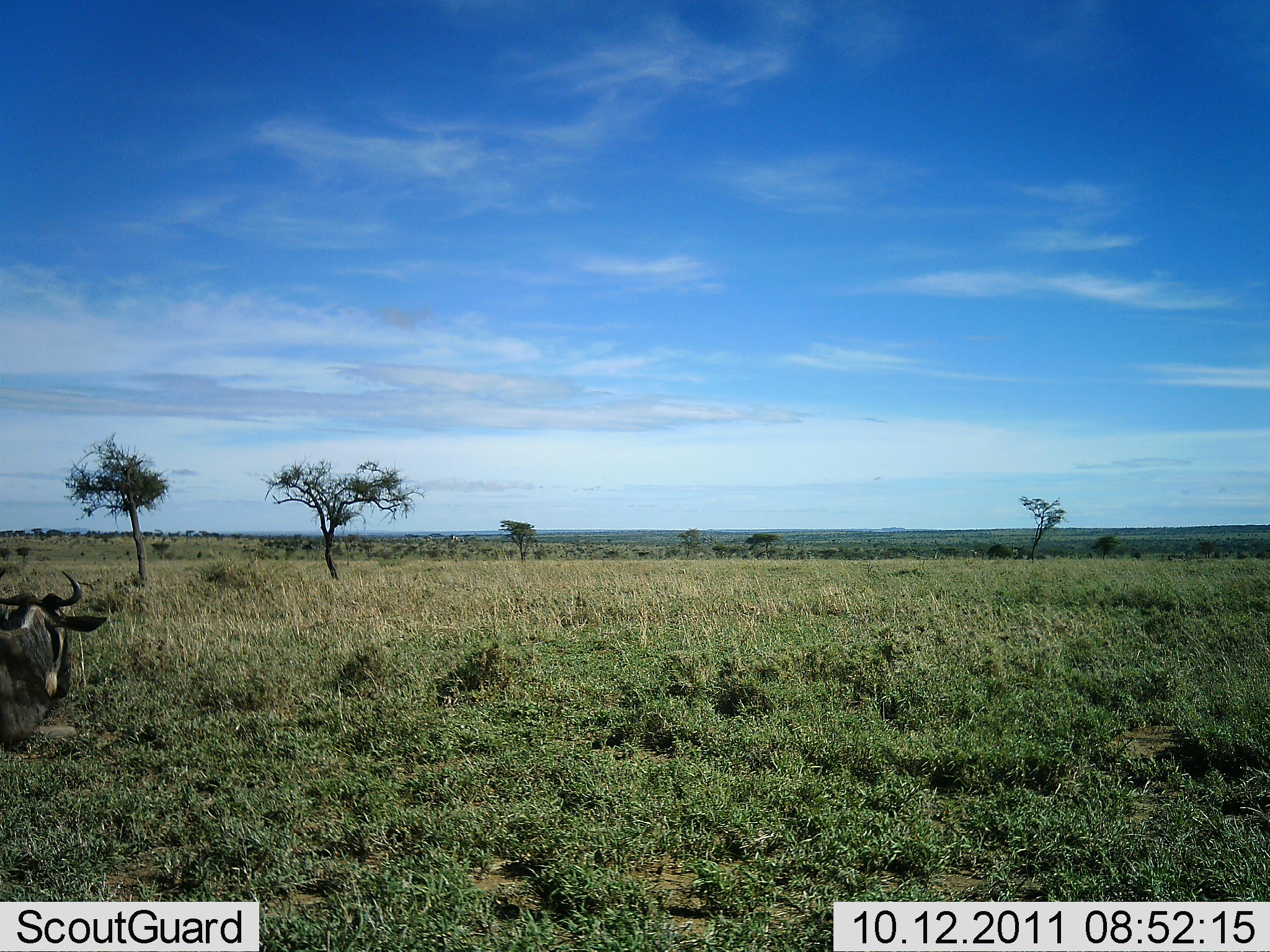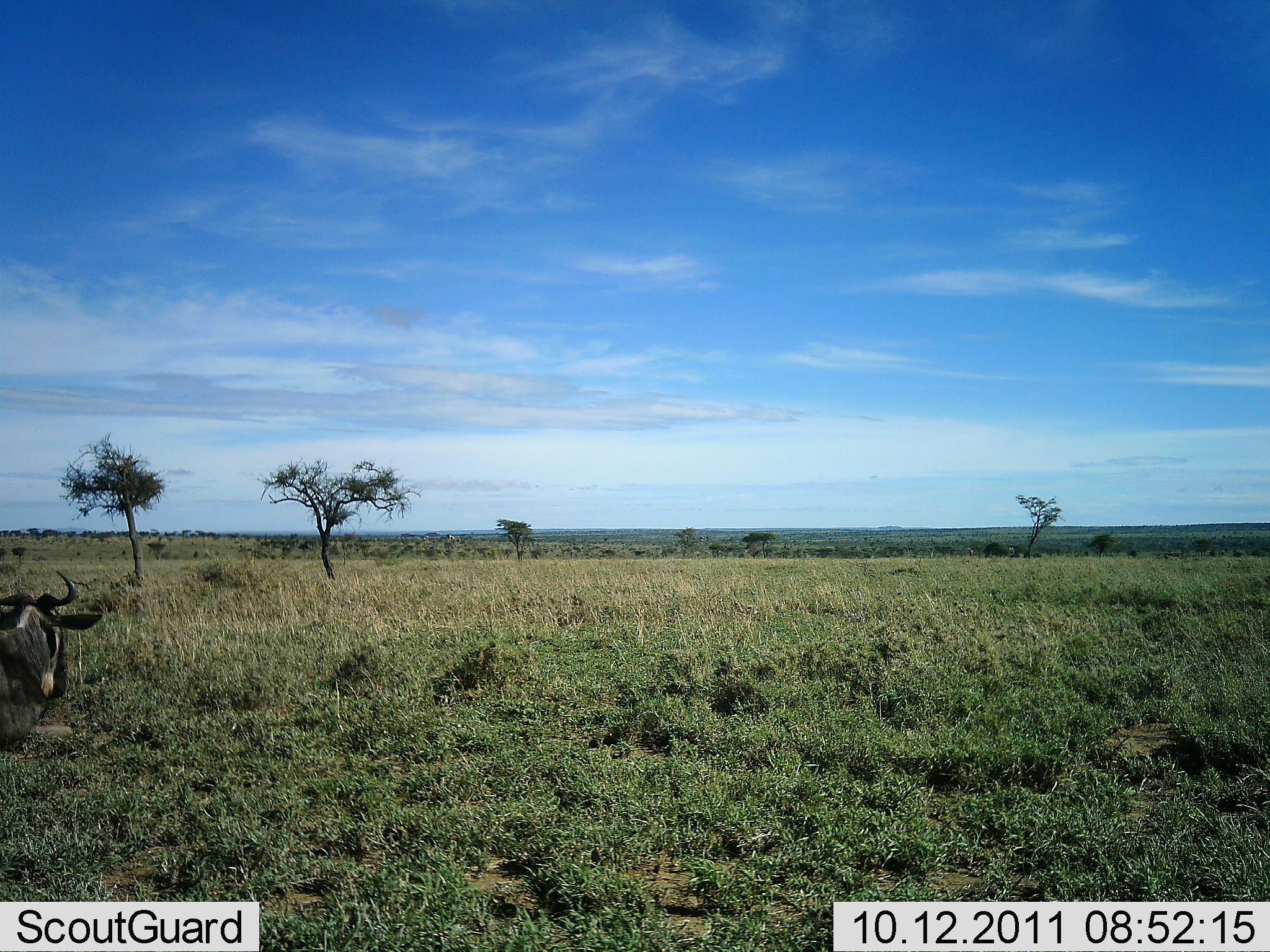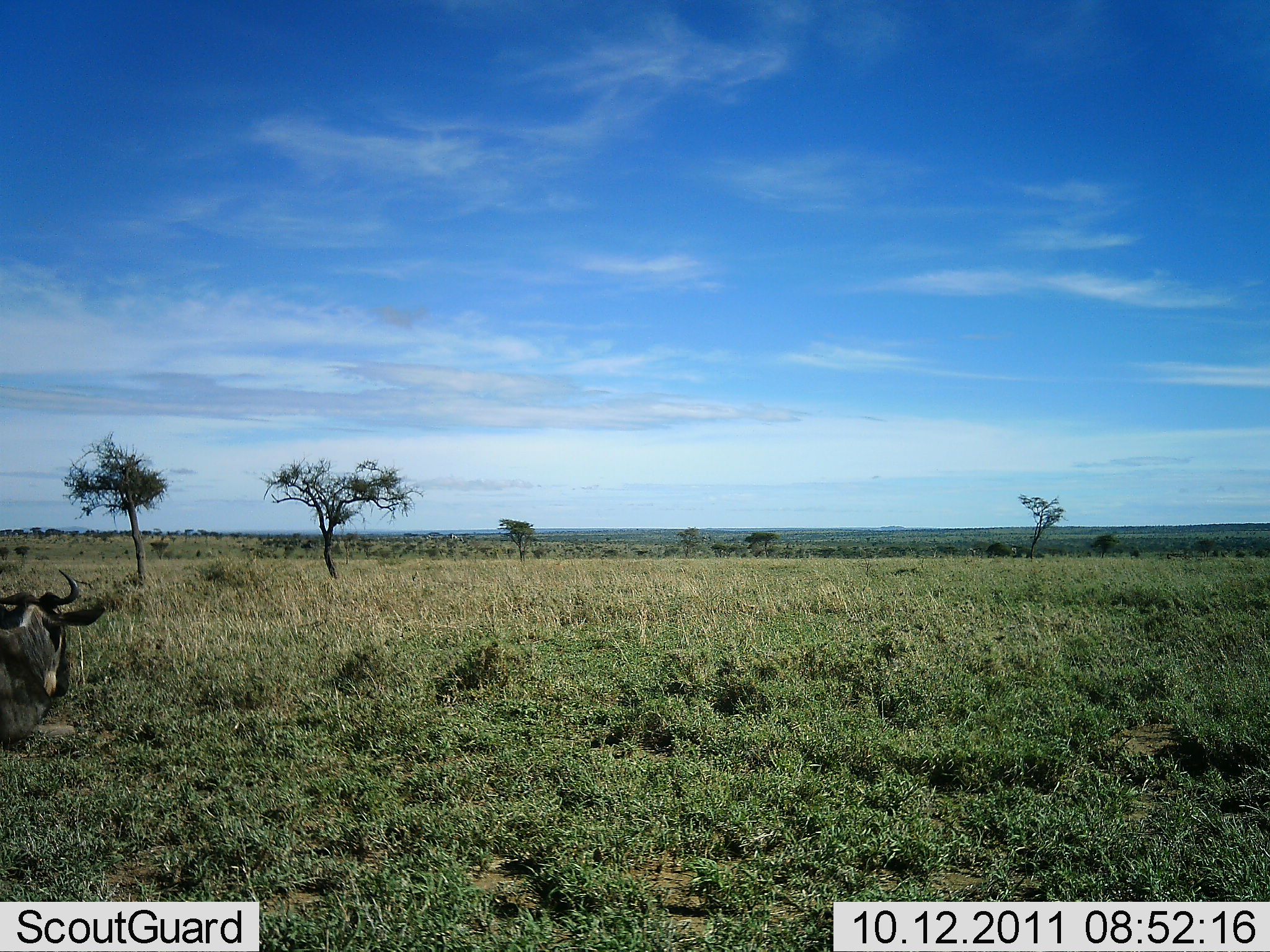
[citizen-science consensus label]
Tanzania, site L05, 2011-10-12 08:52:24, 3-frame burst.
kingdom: Animalia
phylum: Chordata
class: Mammalia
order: Artiodactyla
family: Bovidae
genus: Connochaetes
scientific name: Connochaetes taurinus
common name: blue wildebeest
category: wildebeest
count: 1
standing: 55%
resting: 45%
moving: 0%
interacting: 0%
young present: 0%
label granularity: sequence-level